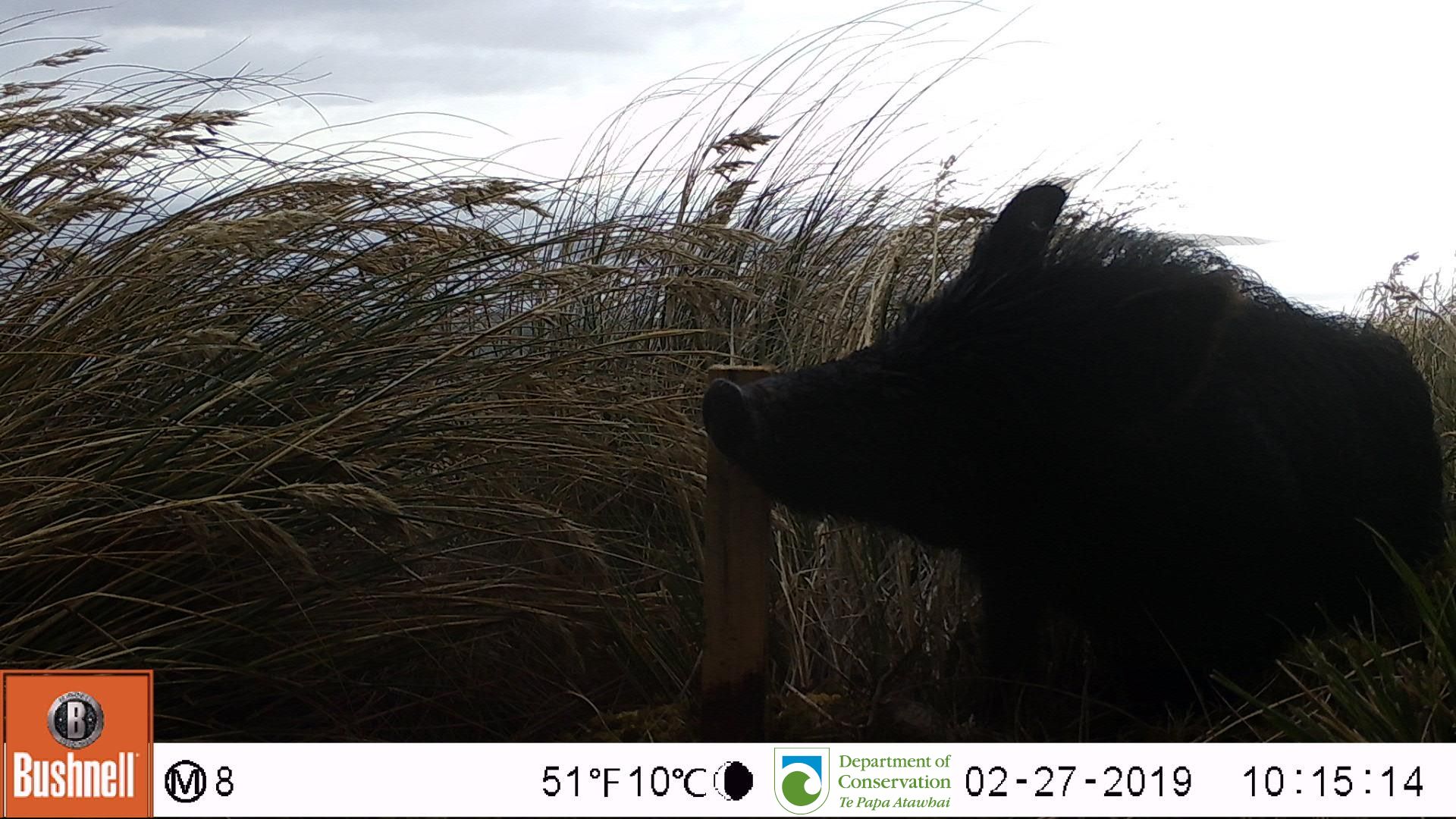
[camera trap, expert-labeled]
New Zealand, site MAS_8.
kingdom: Animalia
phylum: Chordata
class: Mammalia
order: Artiodactyla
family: Suidae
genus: Sus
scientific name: Sus scrofa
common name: pig